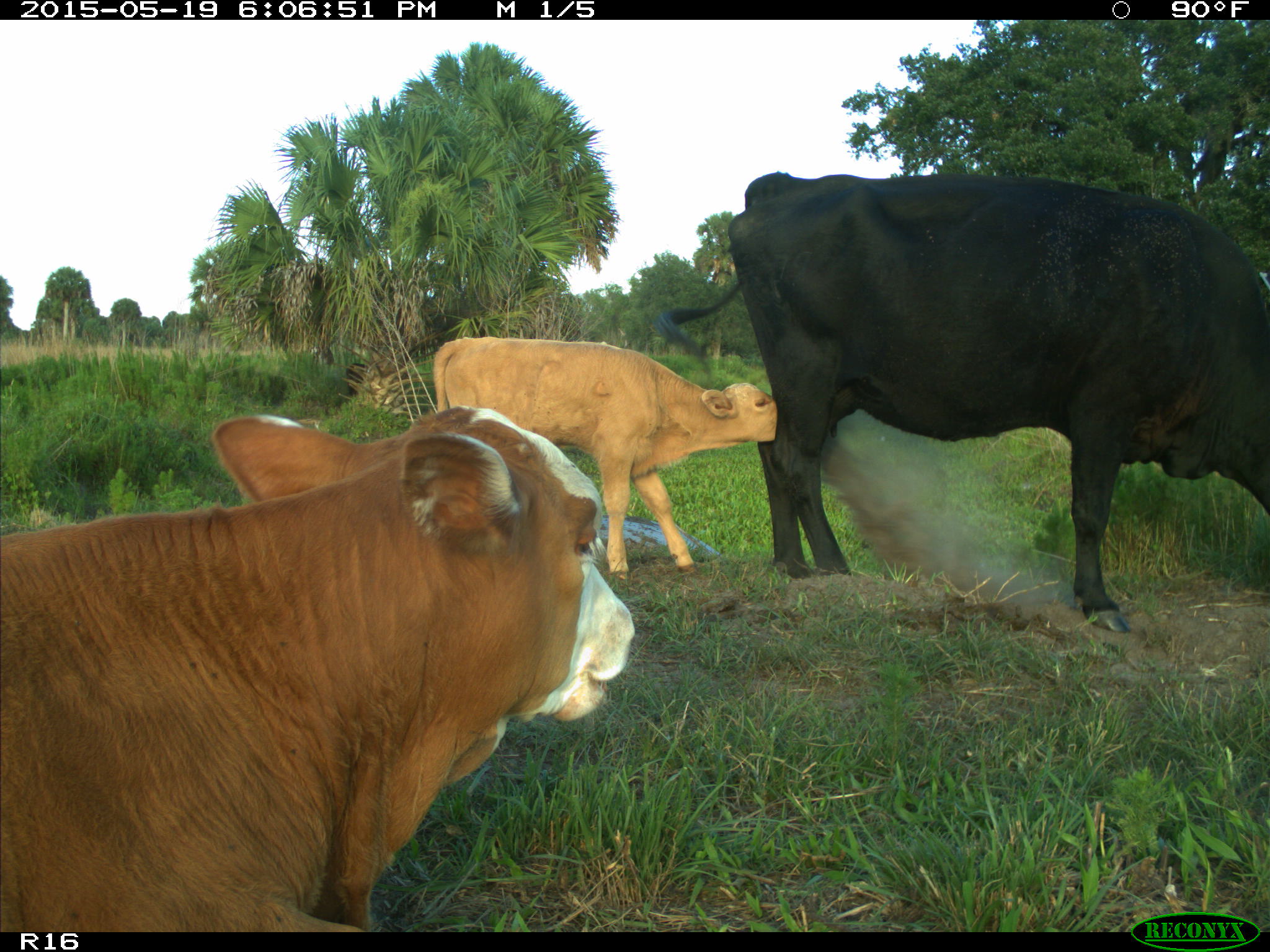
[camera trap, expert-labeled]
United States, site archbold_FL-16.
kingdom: Animalia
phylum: Chordata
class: Mammalia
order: Artiodactyla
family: Bovidae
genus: Bos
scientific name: Bos taurus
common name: domestic cow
Bos taurus (domestic cow).